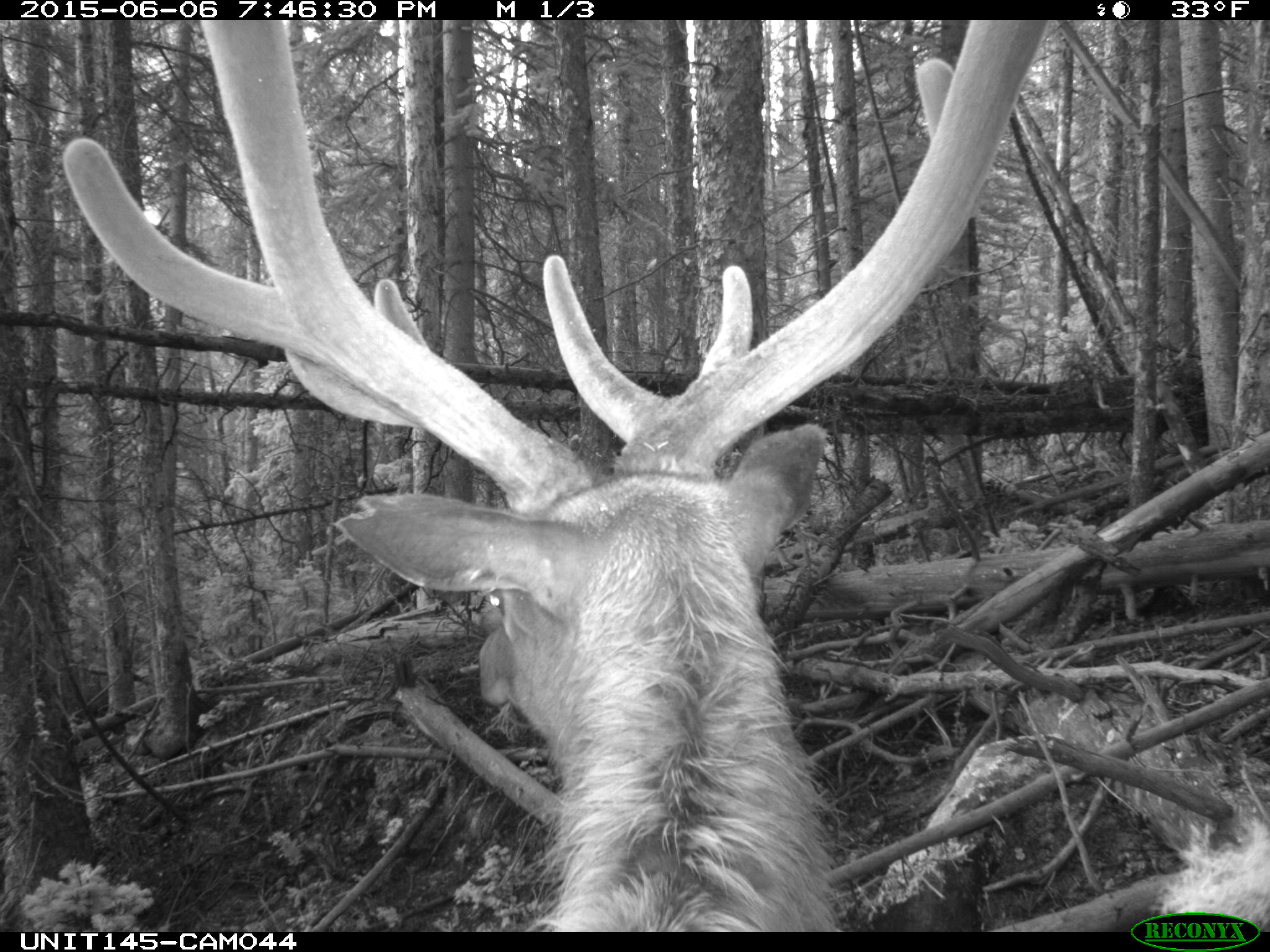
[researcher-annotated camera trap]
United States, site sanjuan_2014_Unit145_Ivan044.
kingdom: Animalia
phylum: Chordata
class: Mammalia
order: Artiodactyla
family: Cervidae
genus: Cervus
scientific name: Cervus elaphus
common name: red deer